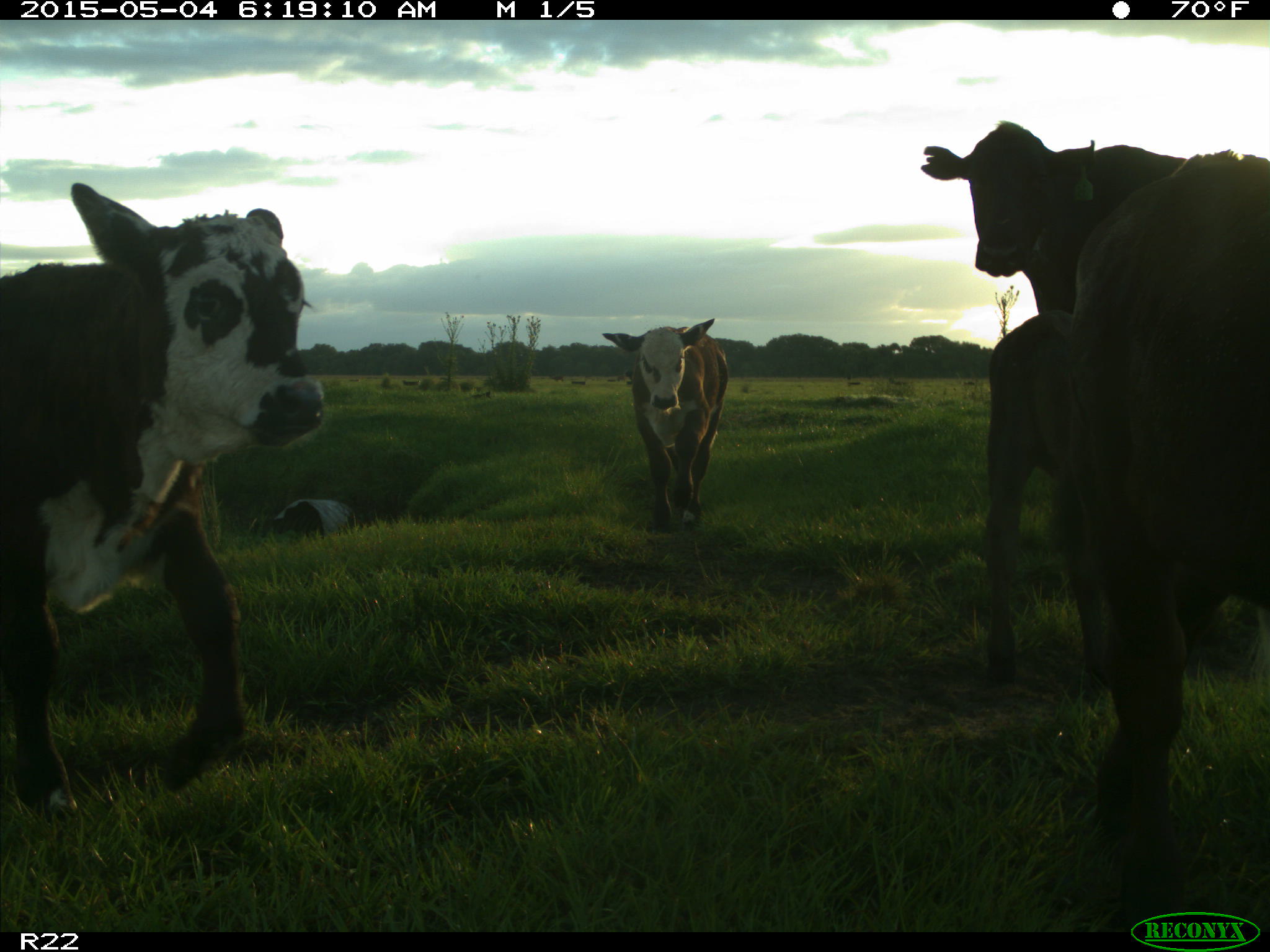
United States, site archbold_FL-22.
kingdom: Animalia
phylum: Chordata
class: Mammalia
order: Artiodactyla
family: Bovidae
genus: Bos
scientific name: Bos taurus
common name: domestic cow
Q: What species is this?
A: Bos taurus (domestic cow).